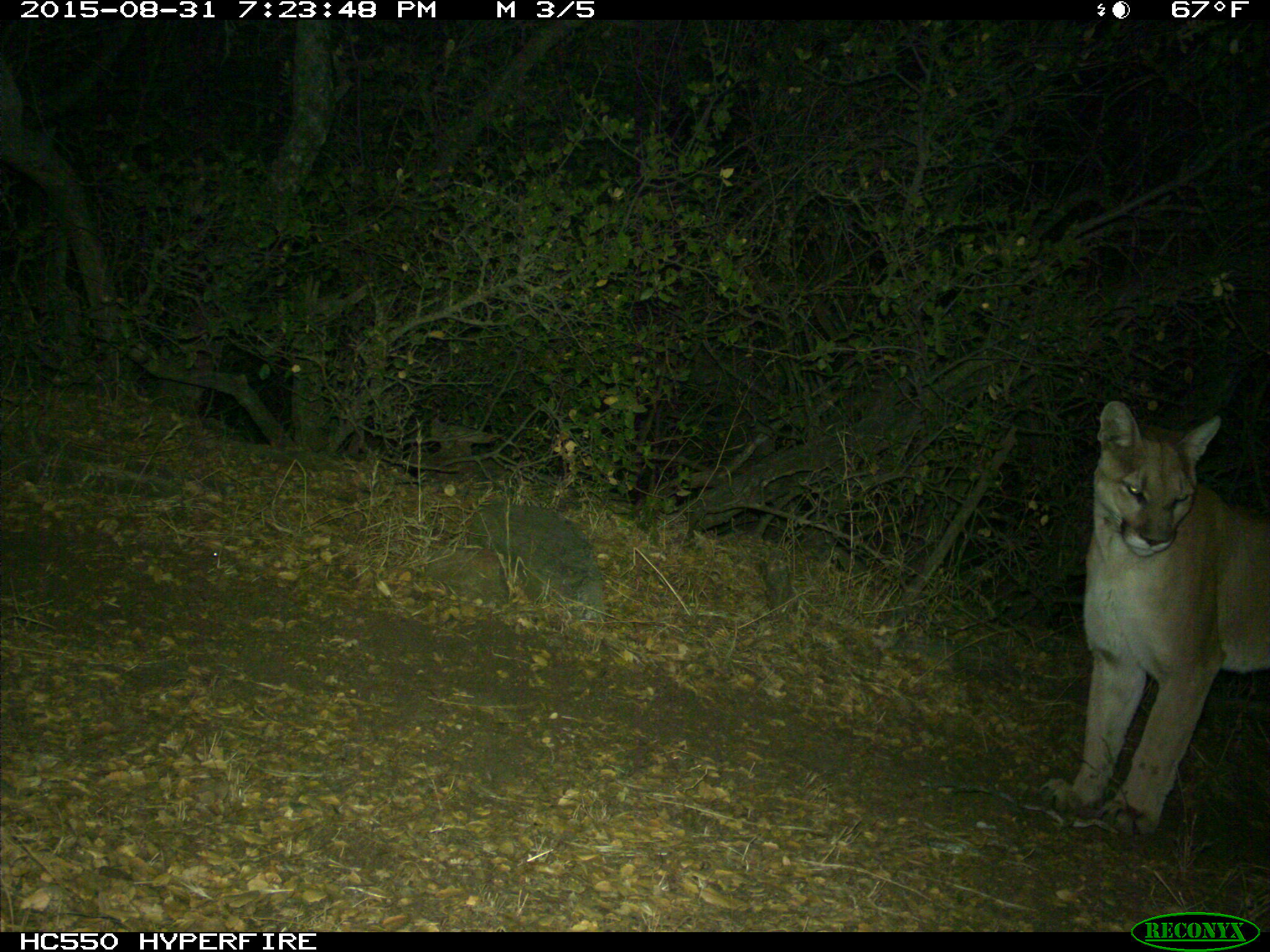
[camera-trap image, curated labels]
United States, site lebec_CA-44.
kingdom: Animalia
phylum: Chordata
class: Mammalia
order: Carnivora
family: Felidae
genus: Puma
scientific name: Puma concolor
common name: mountain lion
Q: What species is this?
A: Puma concolor (mountain lion).